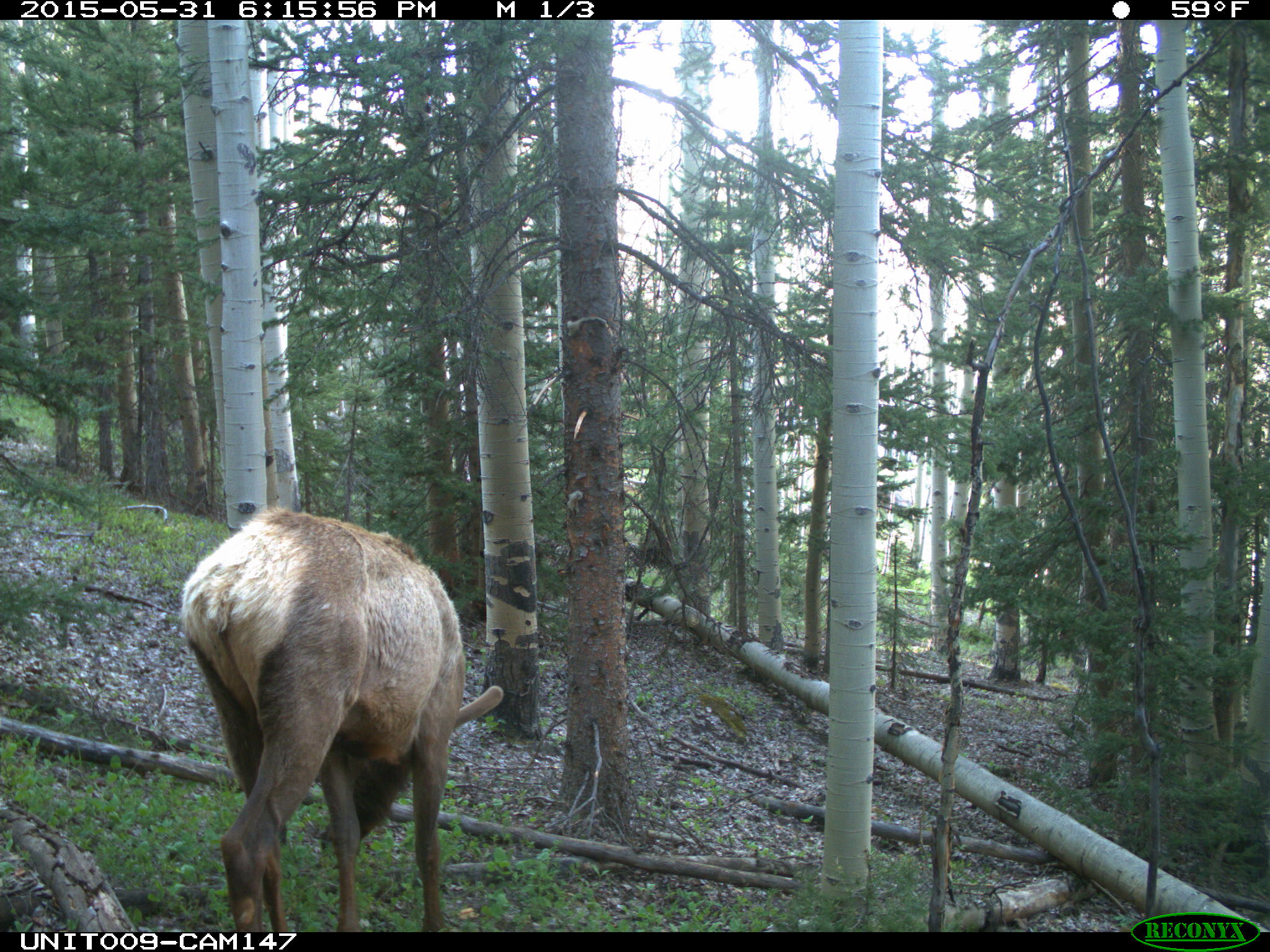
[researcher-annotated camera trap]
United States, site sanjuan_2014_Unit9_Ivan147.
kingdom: Animalia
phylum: Chordata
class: Mammalia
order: Artiodactyla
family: Cervidae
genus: Cervus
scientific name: Cervus elaphus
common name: red deer